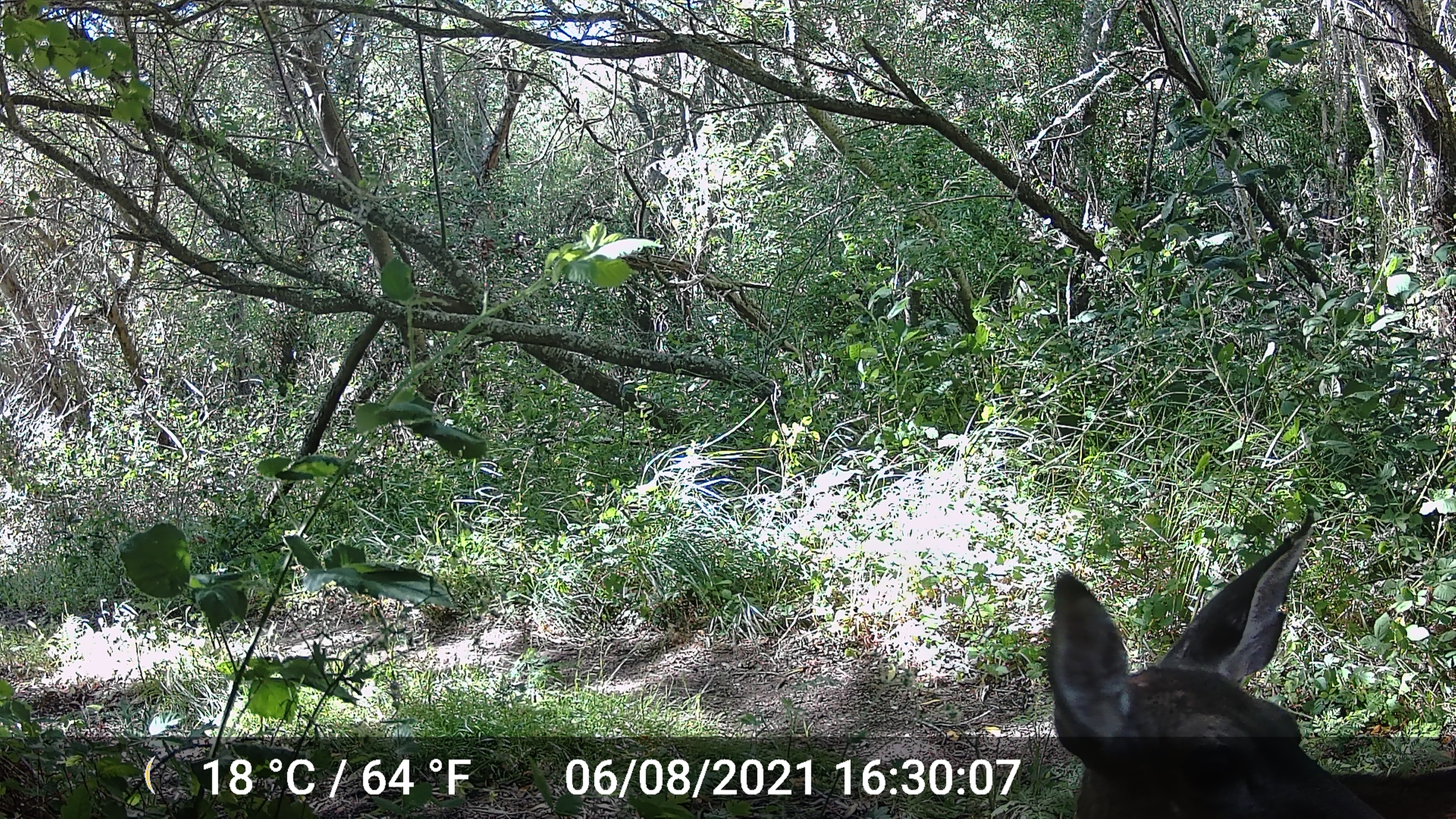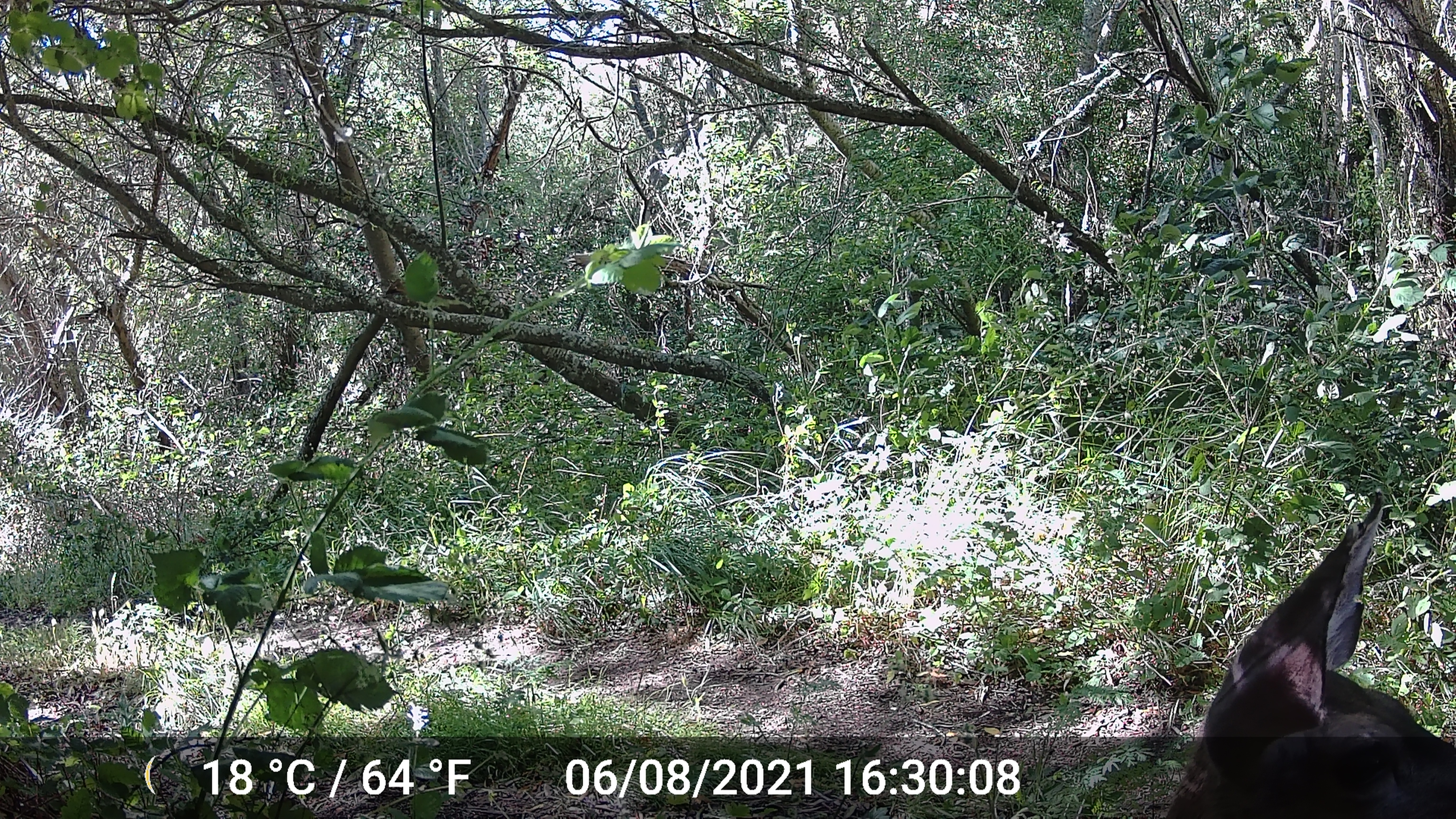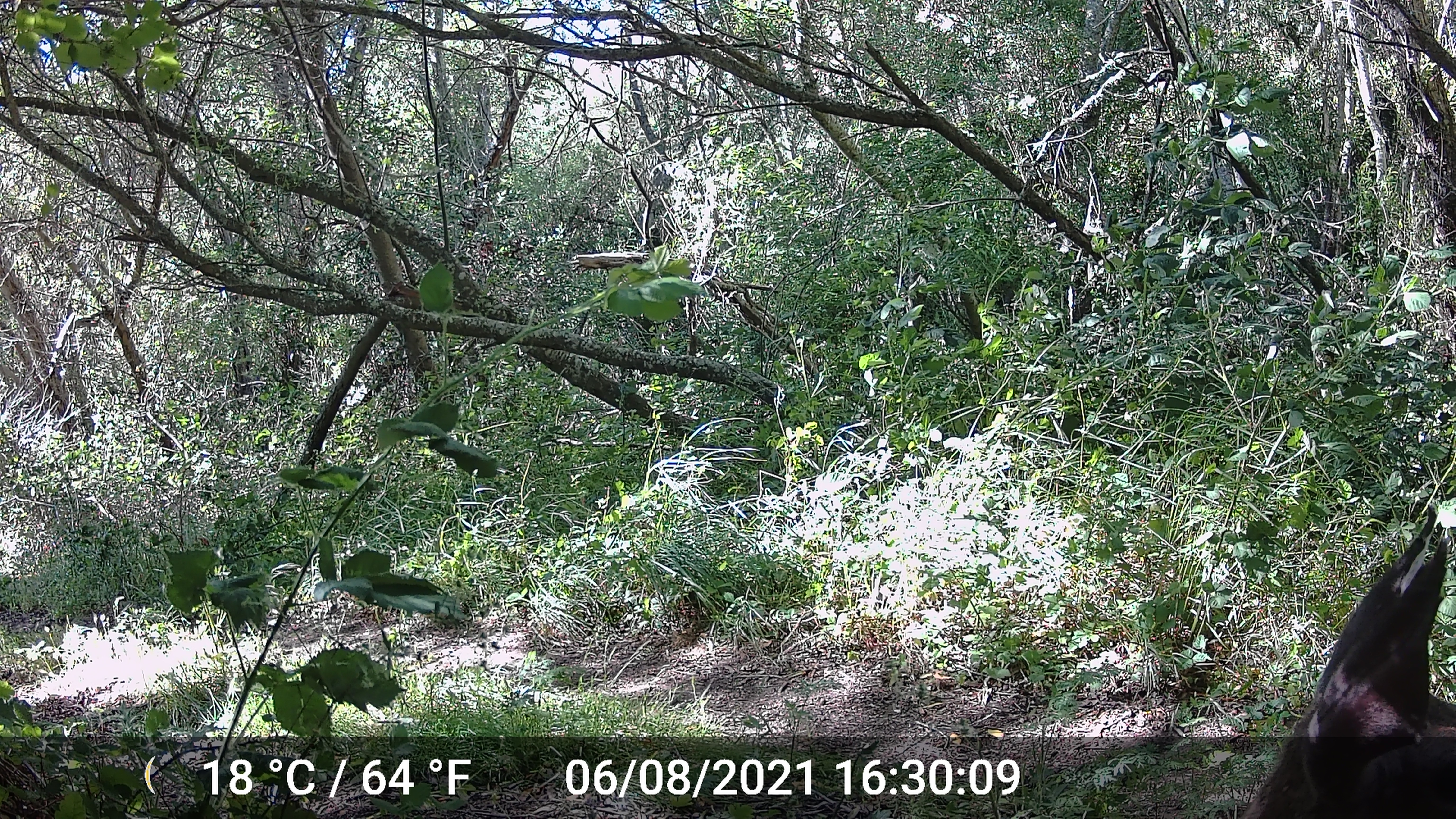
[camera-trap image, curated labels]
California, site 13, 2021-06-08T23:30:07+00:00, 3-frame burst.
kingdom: Animalia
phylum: Chordata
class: Mammalia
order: Artiodactyla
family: Cervidae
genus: Odocoileus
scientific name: Odocoileus hemionus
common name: mule deer